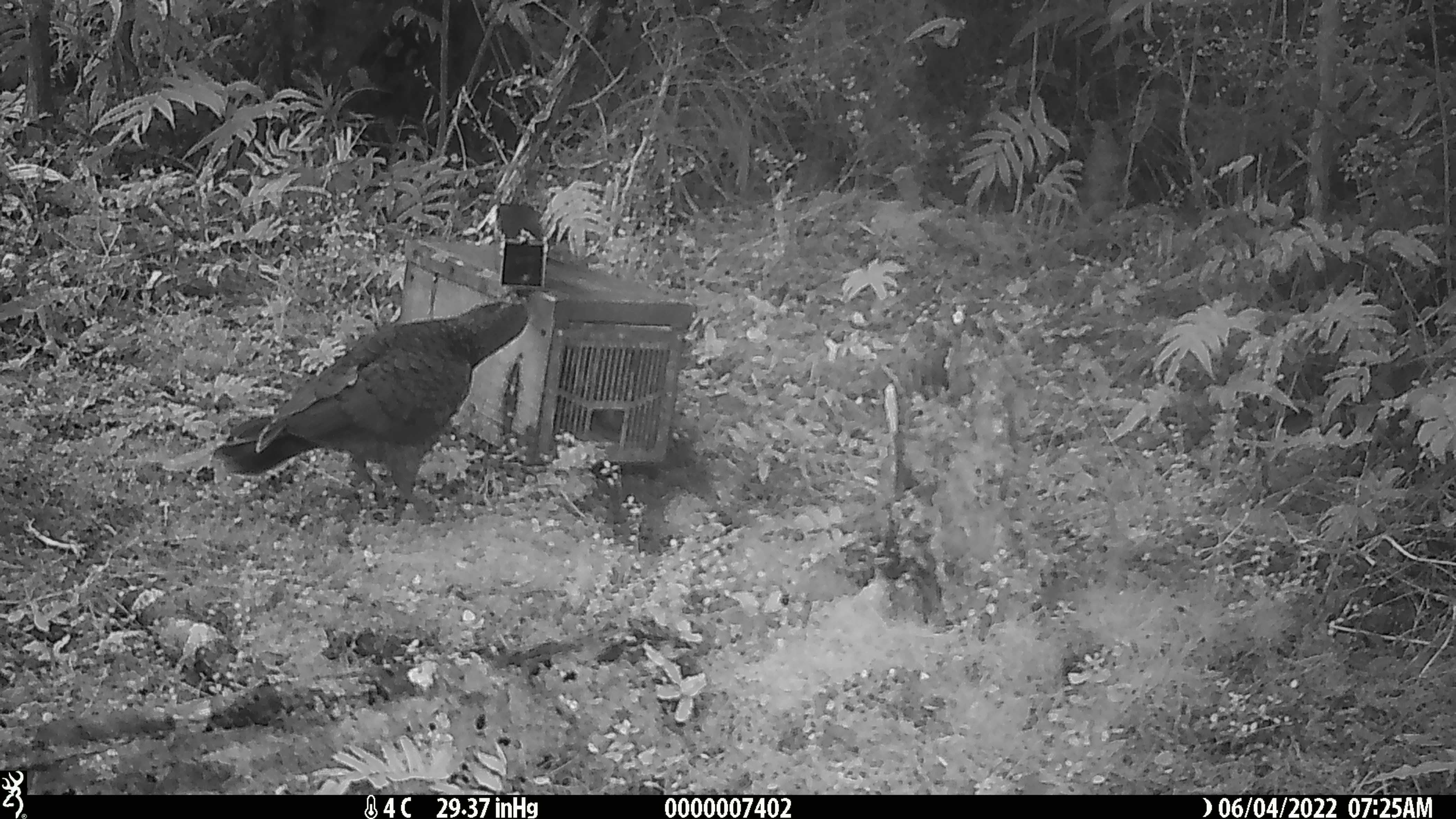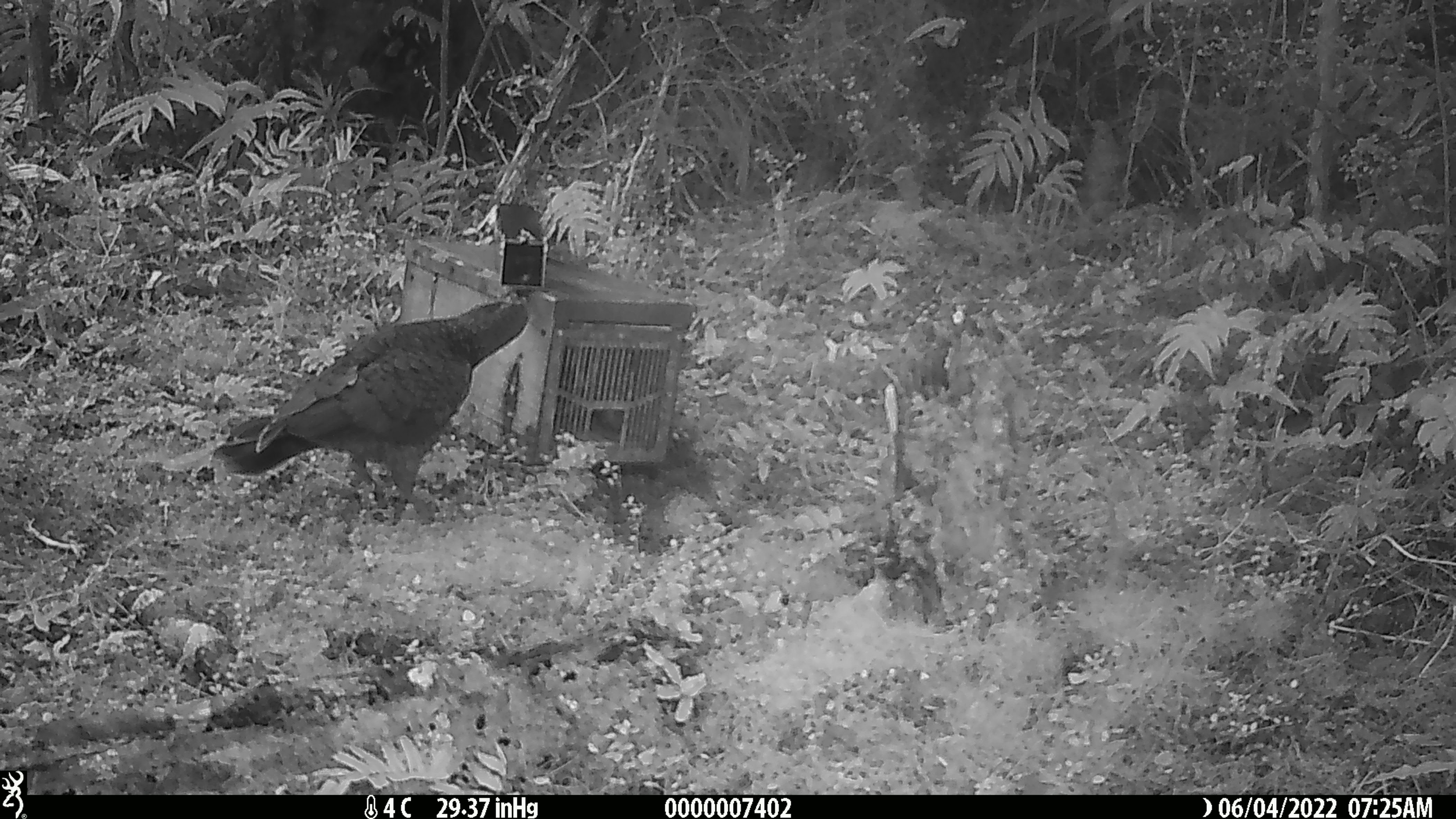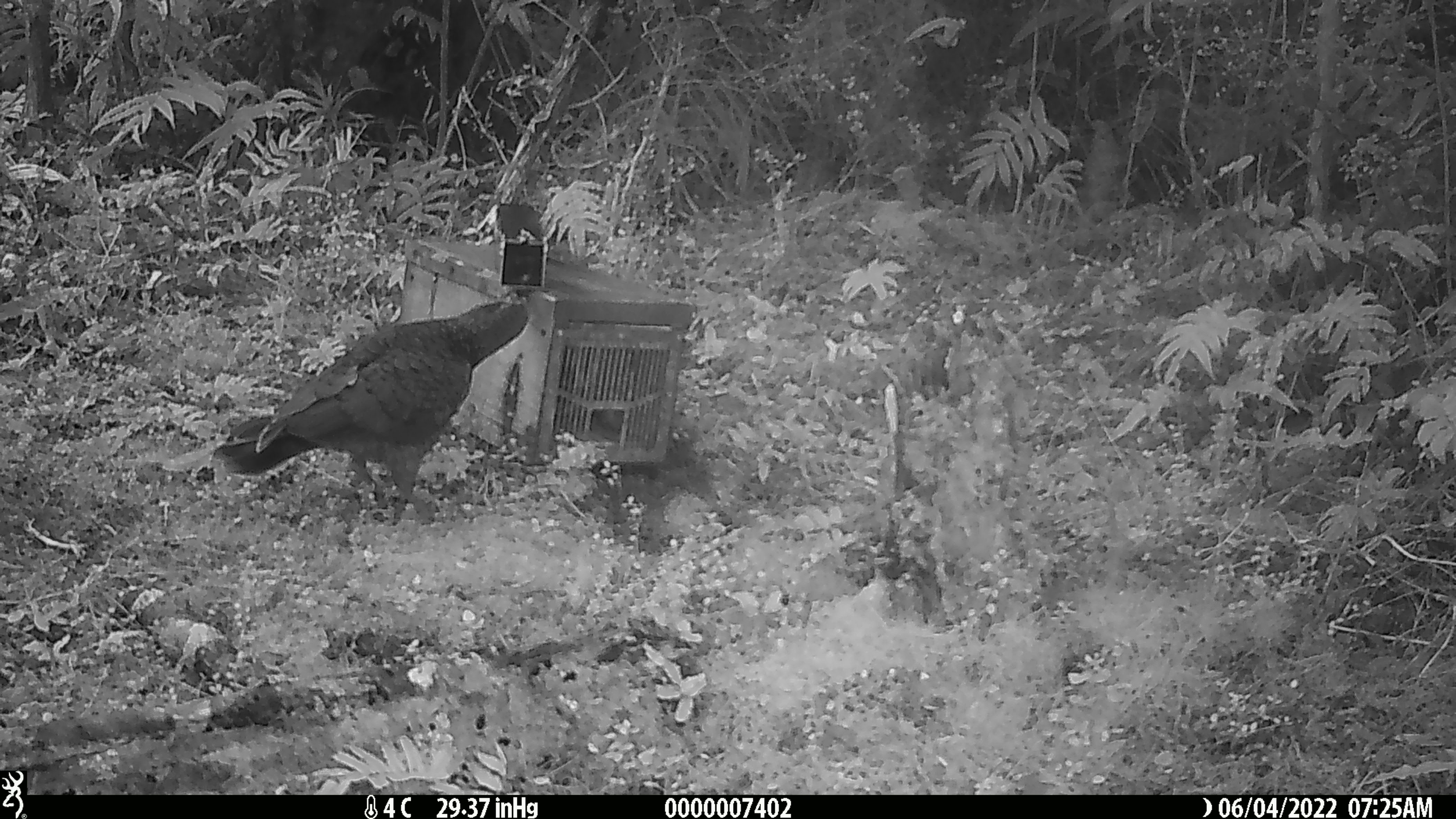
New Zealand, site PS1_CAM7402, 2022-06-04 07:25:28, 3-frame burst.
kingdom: Animalia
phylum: Chordata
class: Aves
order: Psittaciformes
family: Strigopidae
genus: Nestor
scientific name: Nestor notabilis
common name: kea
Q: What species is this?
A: Kea (Nestor notabilis).